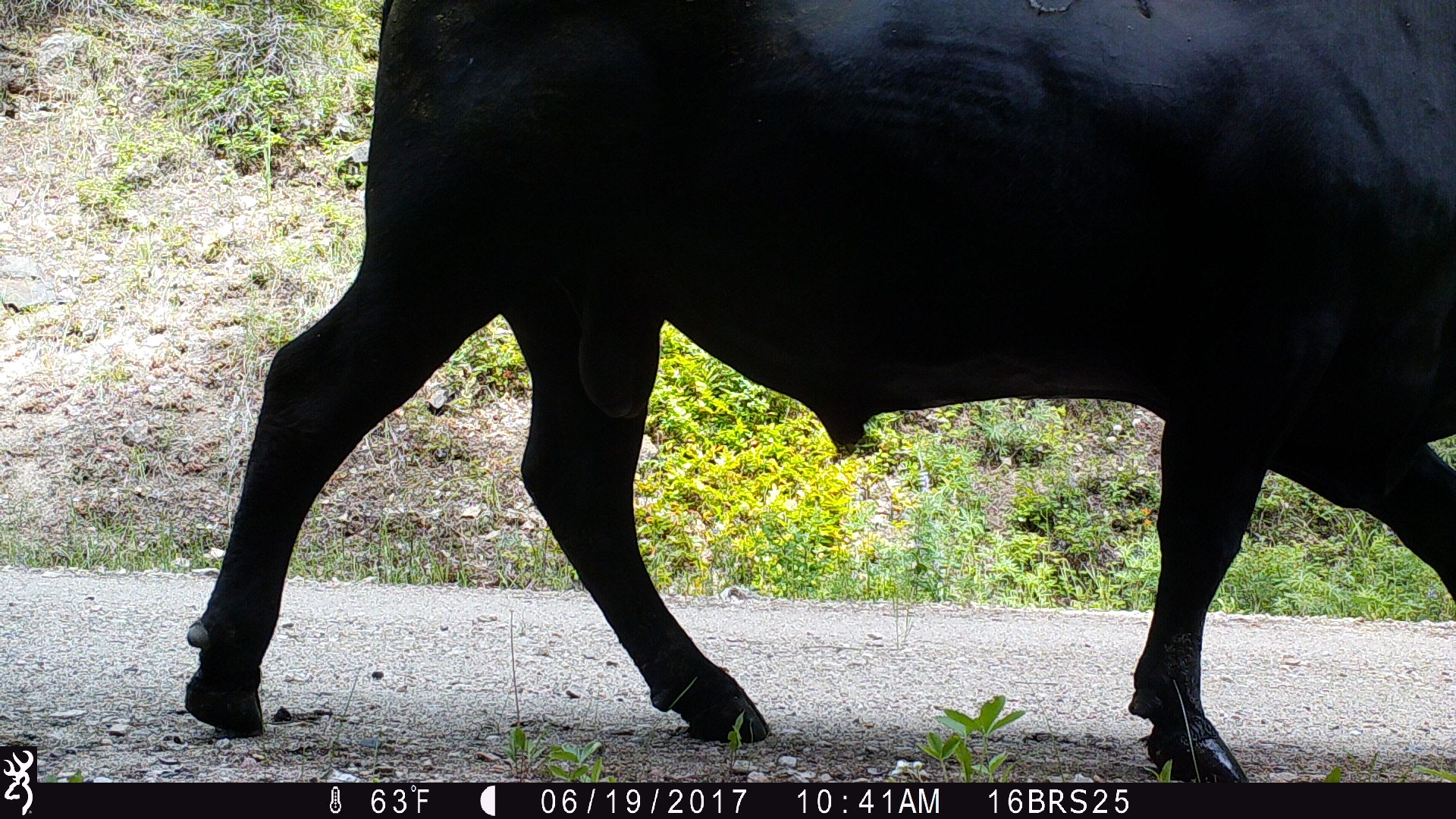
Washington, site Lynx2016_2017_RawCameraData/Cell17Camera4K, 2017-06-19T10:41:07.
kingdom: Animalia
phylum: Chordata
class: Mammalia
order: Artiodactyla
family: Bovidae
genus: Bos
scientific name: Bos taurus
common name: domestic cattle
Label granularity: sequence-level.